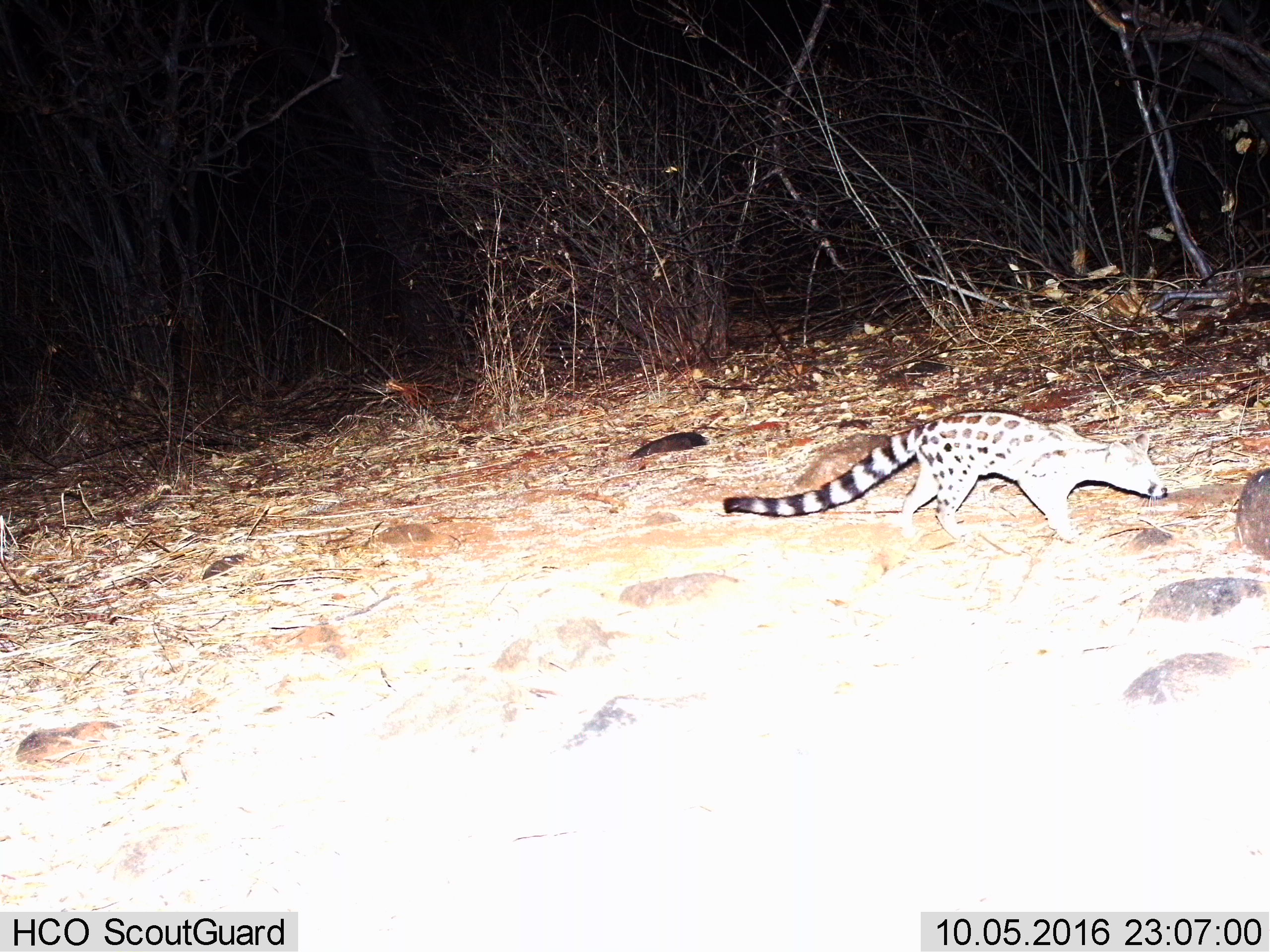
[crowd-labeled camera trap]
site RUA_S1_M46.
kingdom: Animalia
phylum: Chordata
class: Mammalia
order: Carnivora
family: Viverridae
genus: Genetta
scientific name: Genetta genetta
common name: small-spotted genet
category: genetcommonsmallspotted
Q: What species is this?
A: Genetcommonsmallspotted (small-spotted genet) (Genetta genetta).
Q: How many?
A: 1.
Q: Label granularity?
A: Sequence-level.